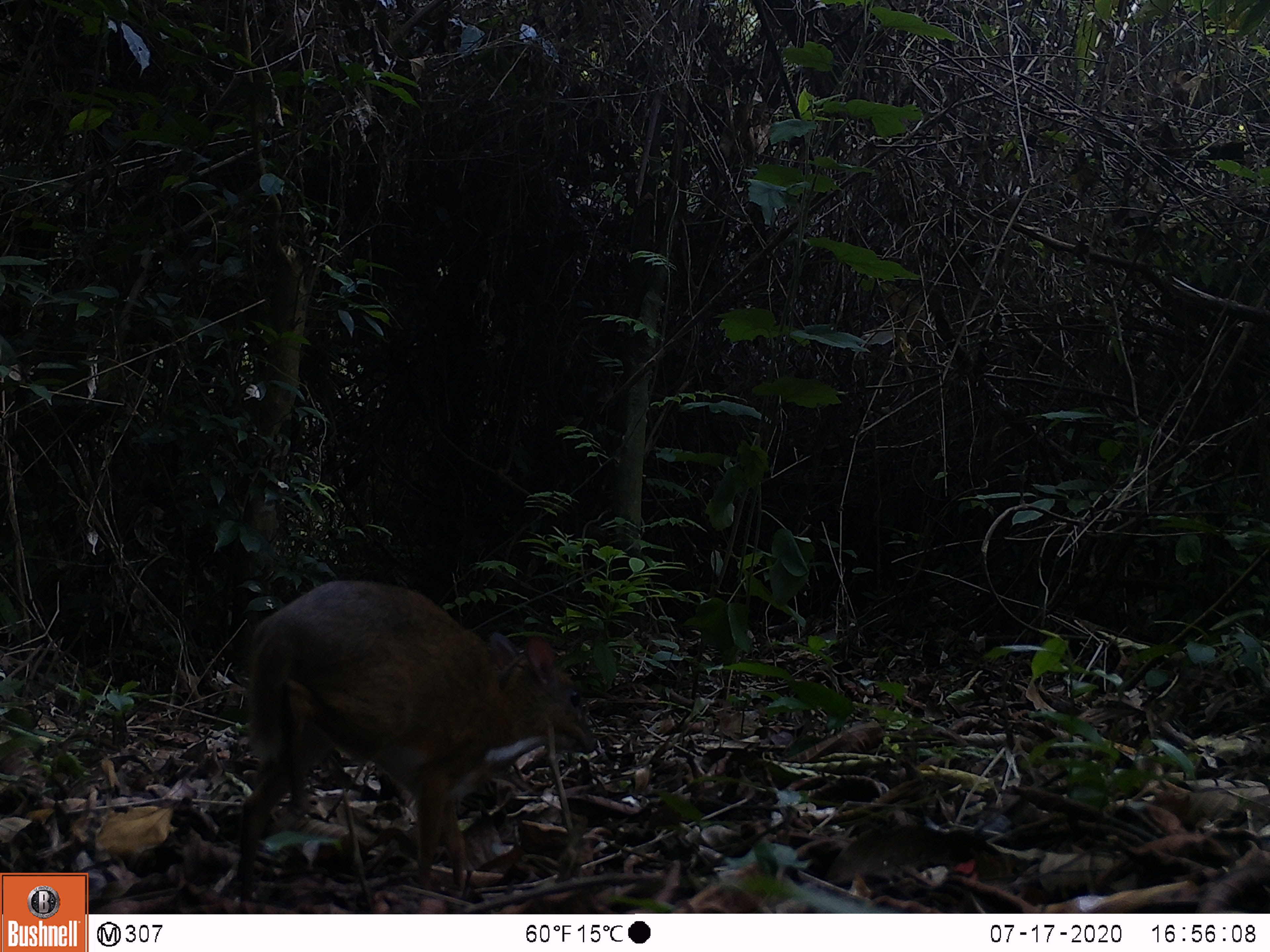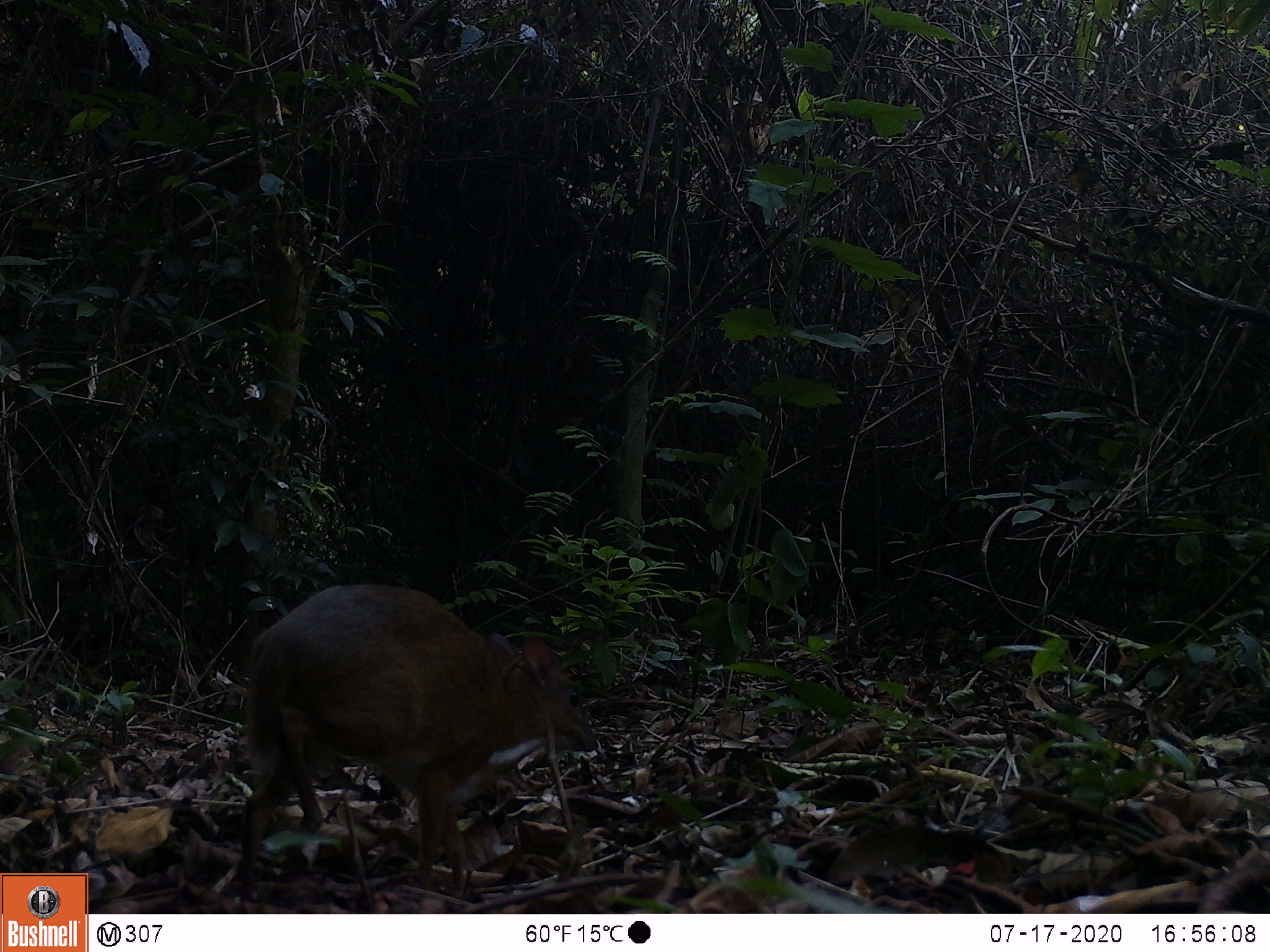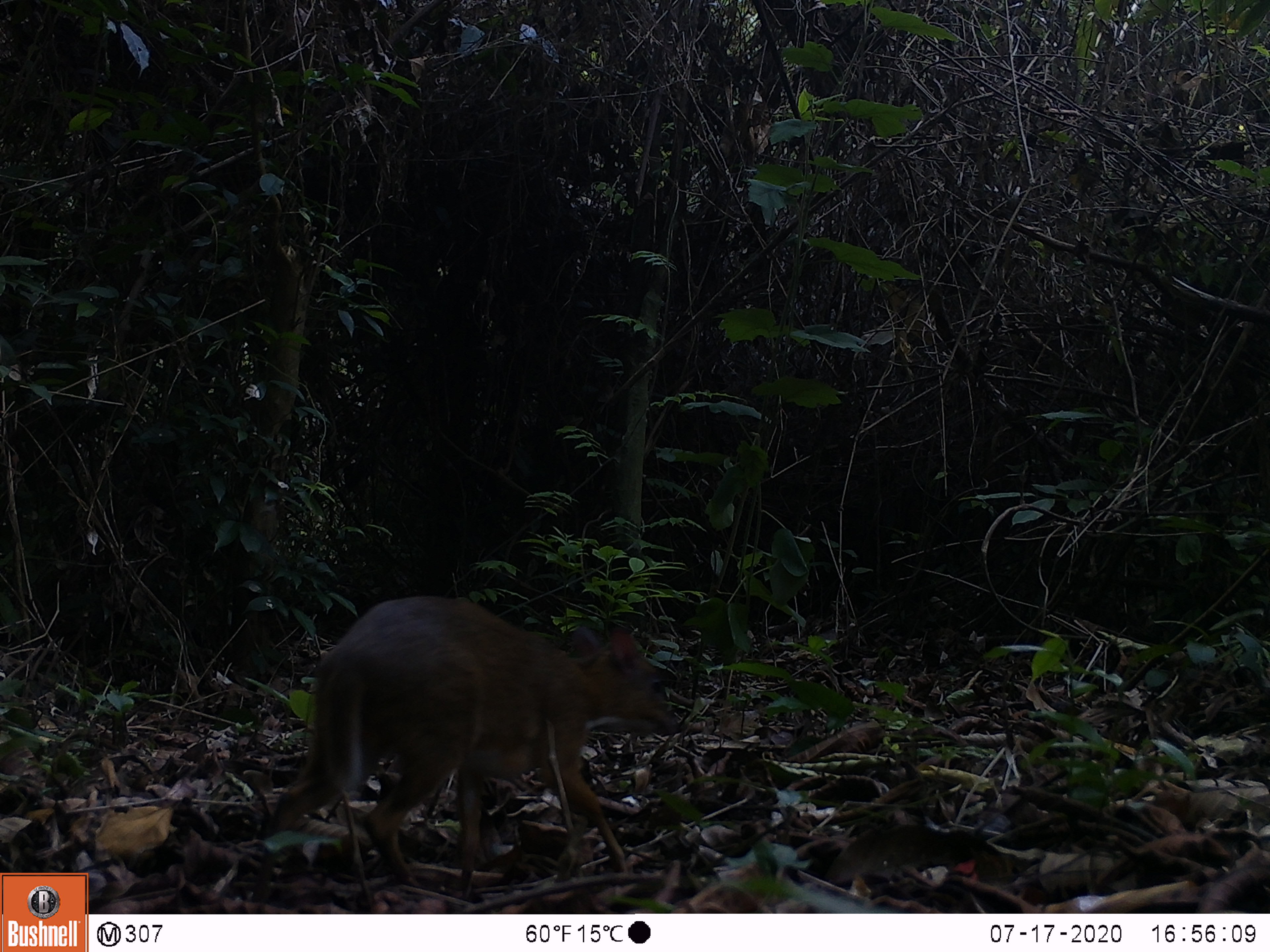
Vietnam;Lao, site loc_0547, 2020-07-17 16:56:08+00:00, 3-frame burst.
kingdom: Animalia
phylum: Chordata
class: Mammalia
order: Artiodactyla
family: Tragulidae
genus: Moschiola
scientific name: Moschiola meminna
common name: chevrotain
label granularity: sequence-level